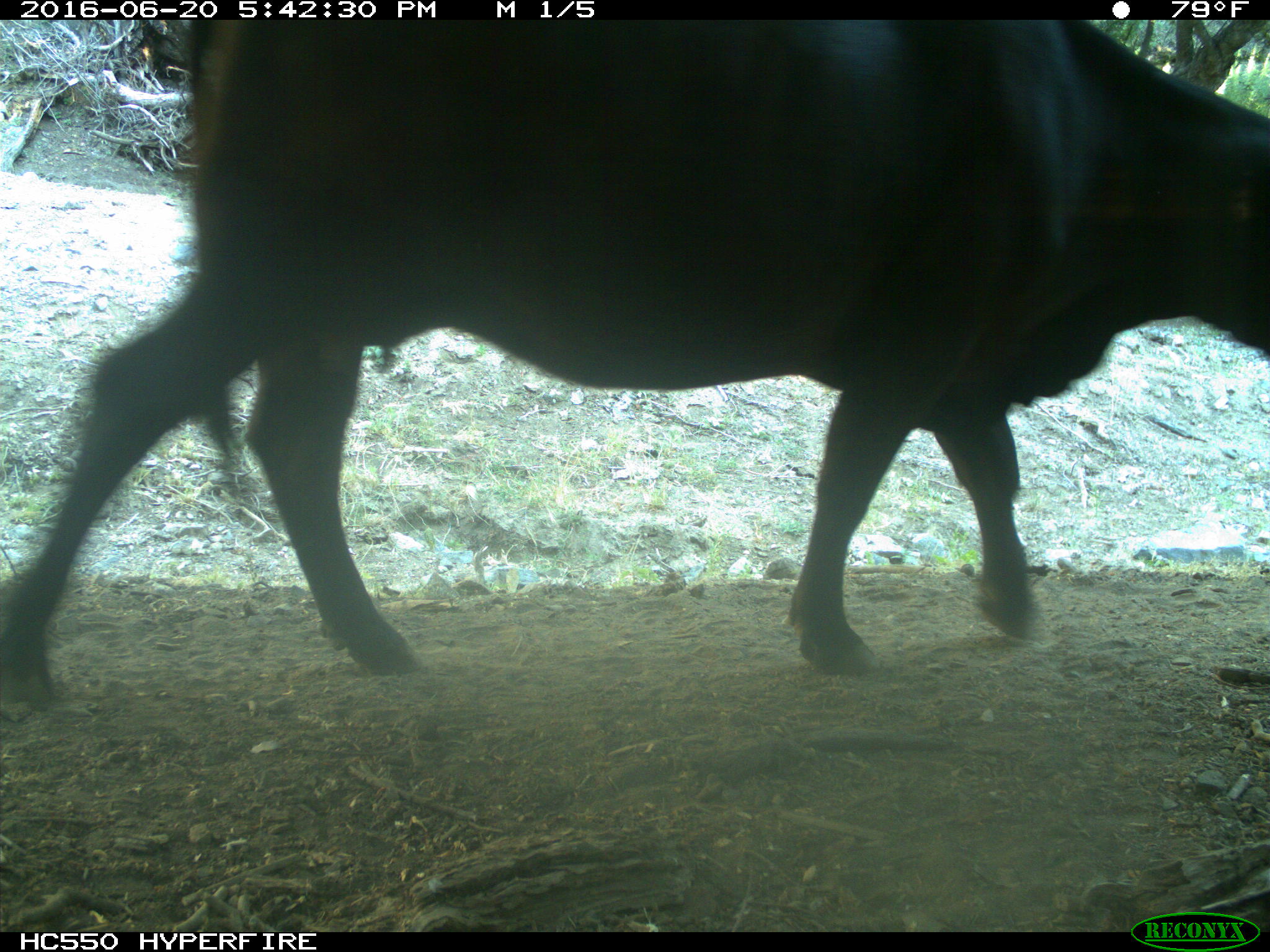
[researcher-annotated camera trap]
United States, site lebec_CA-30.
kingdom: Animalia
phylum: Chordata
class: Mammalia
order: Artiodactyla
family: Bovidae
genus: Bos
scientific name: Bos taurus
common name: domestic cow